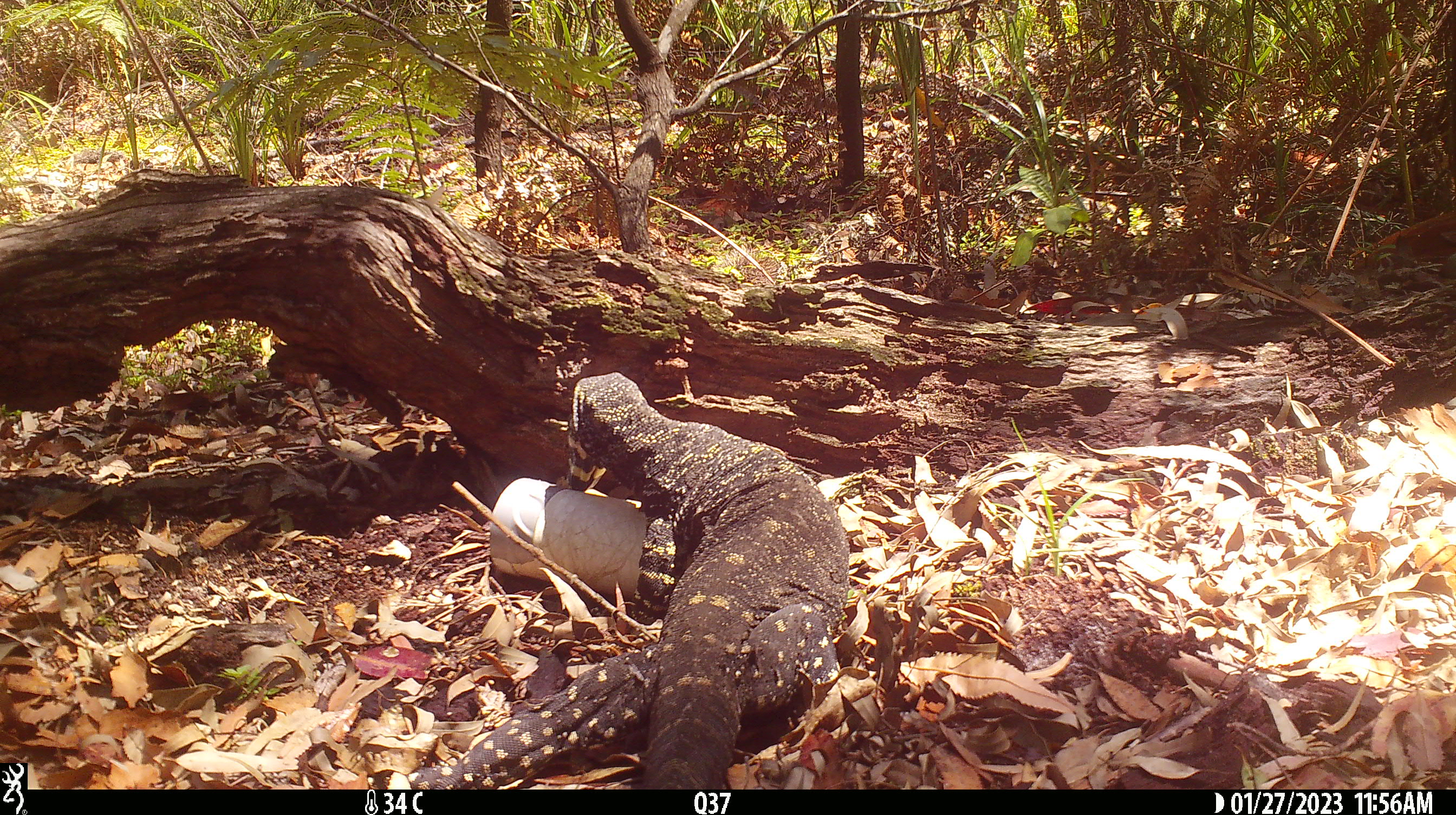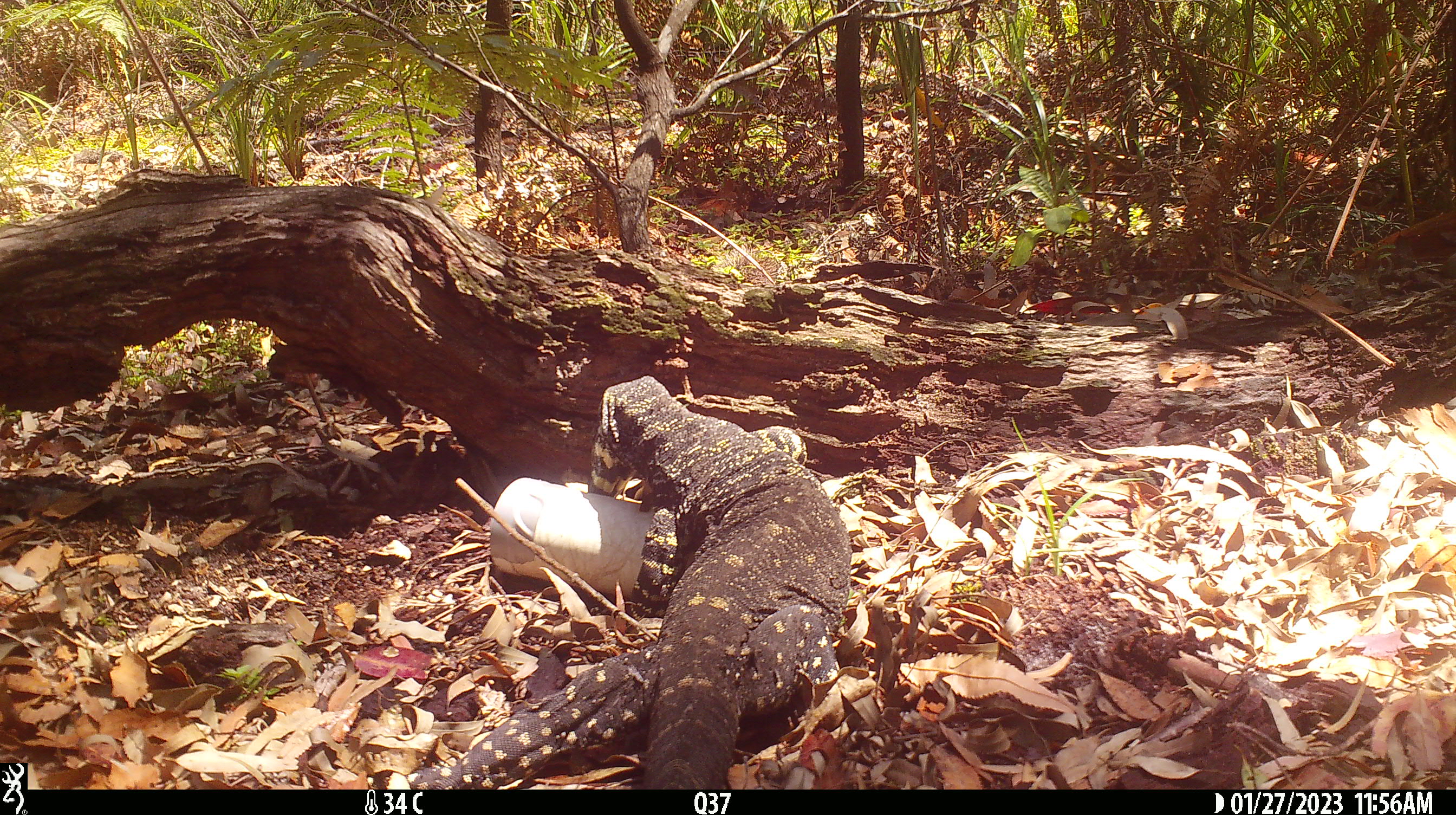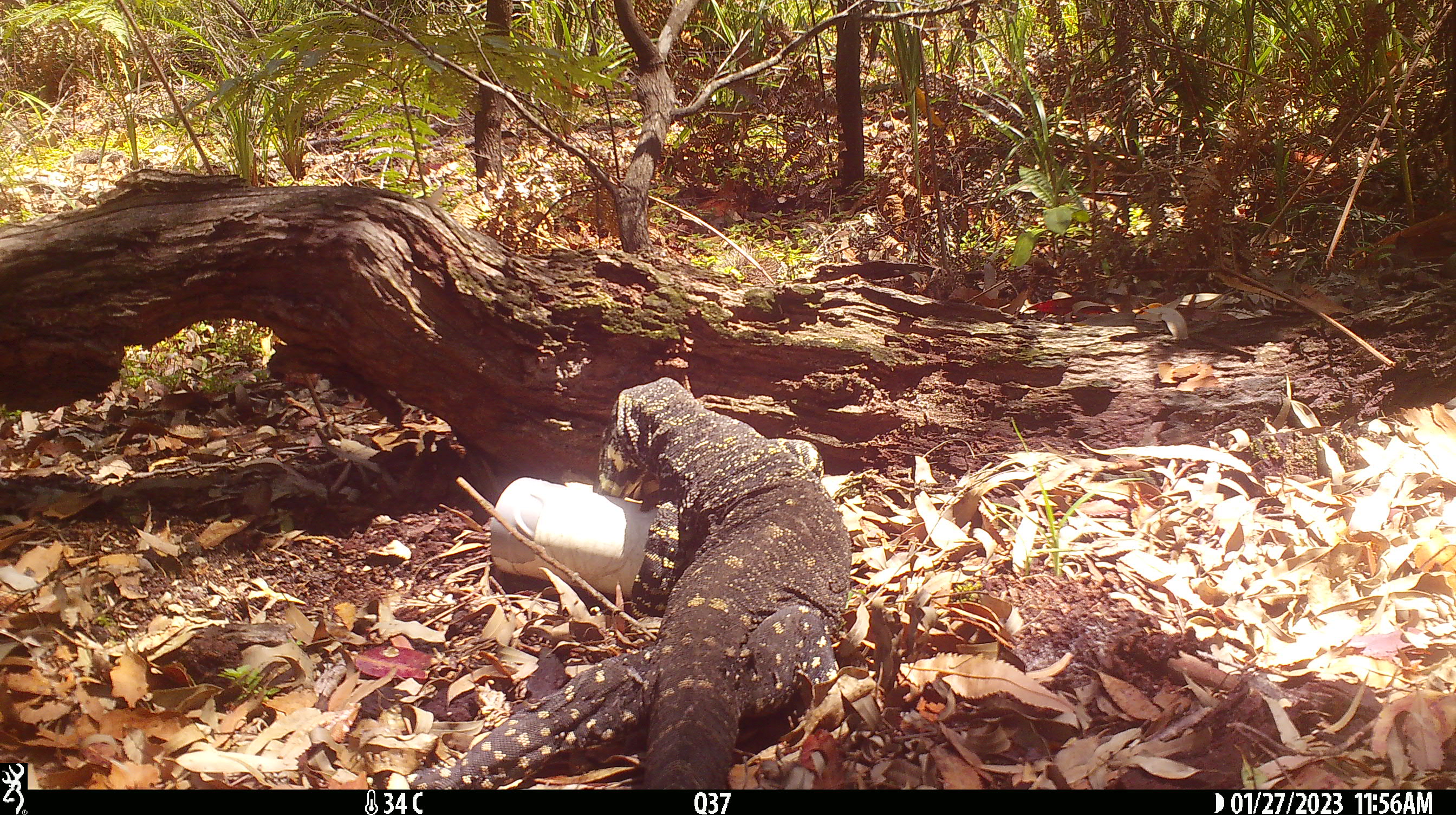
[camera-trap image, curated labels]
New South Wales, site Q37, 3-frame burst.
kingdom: Animalia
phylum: Chordata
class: Reptilia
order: Squamata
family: Varanidae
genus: Varanus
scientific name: Varanus varius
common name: lace monitor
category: goanna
Goanna (lace monitor) (Varanus varius).